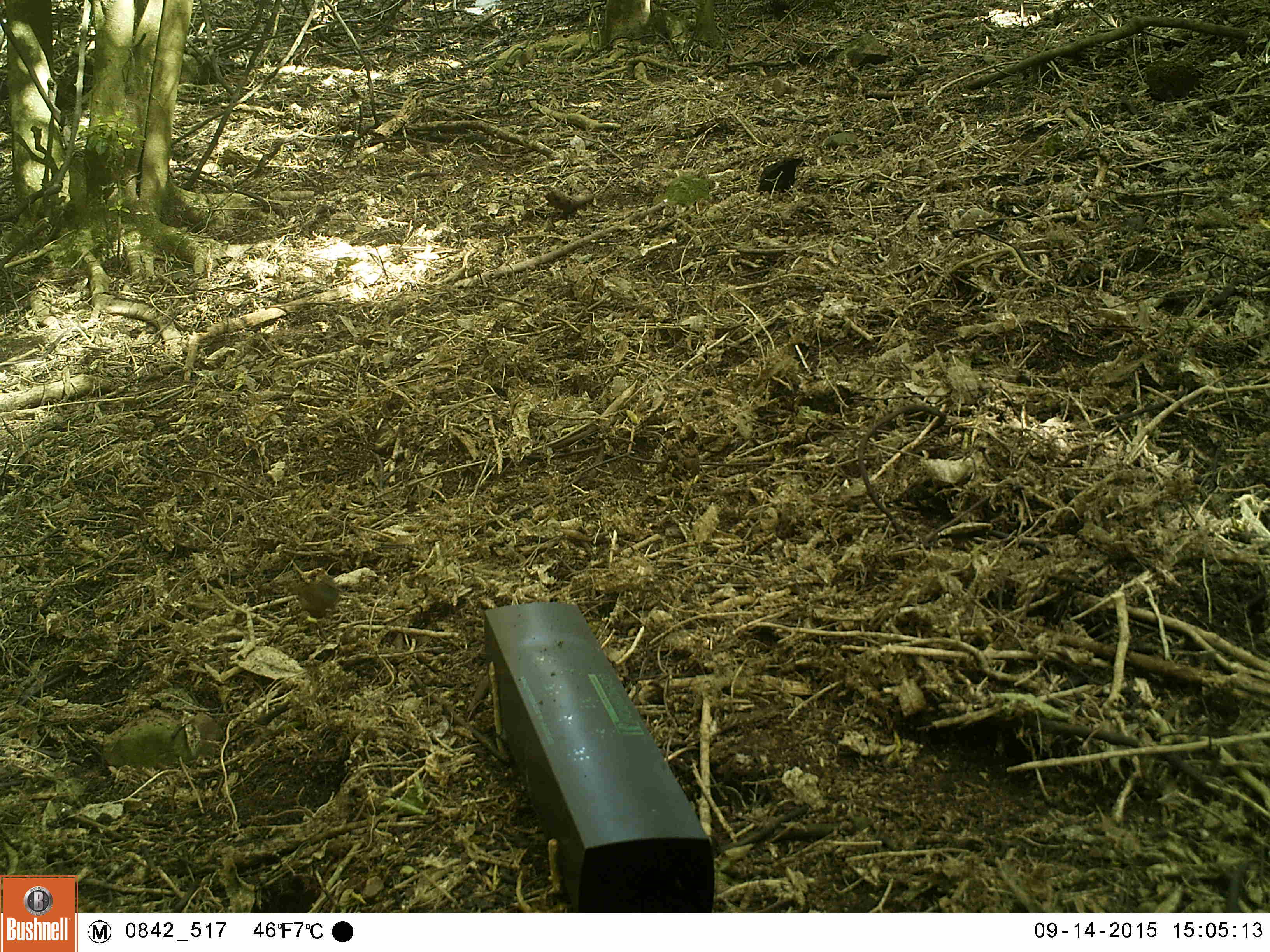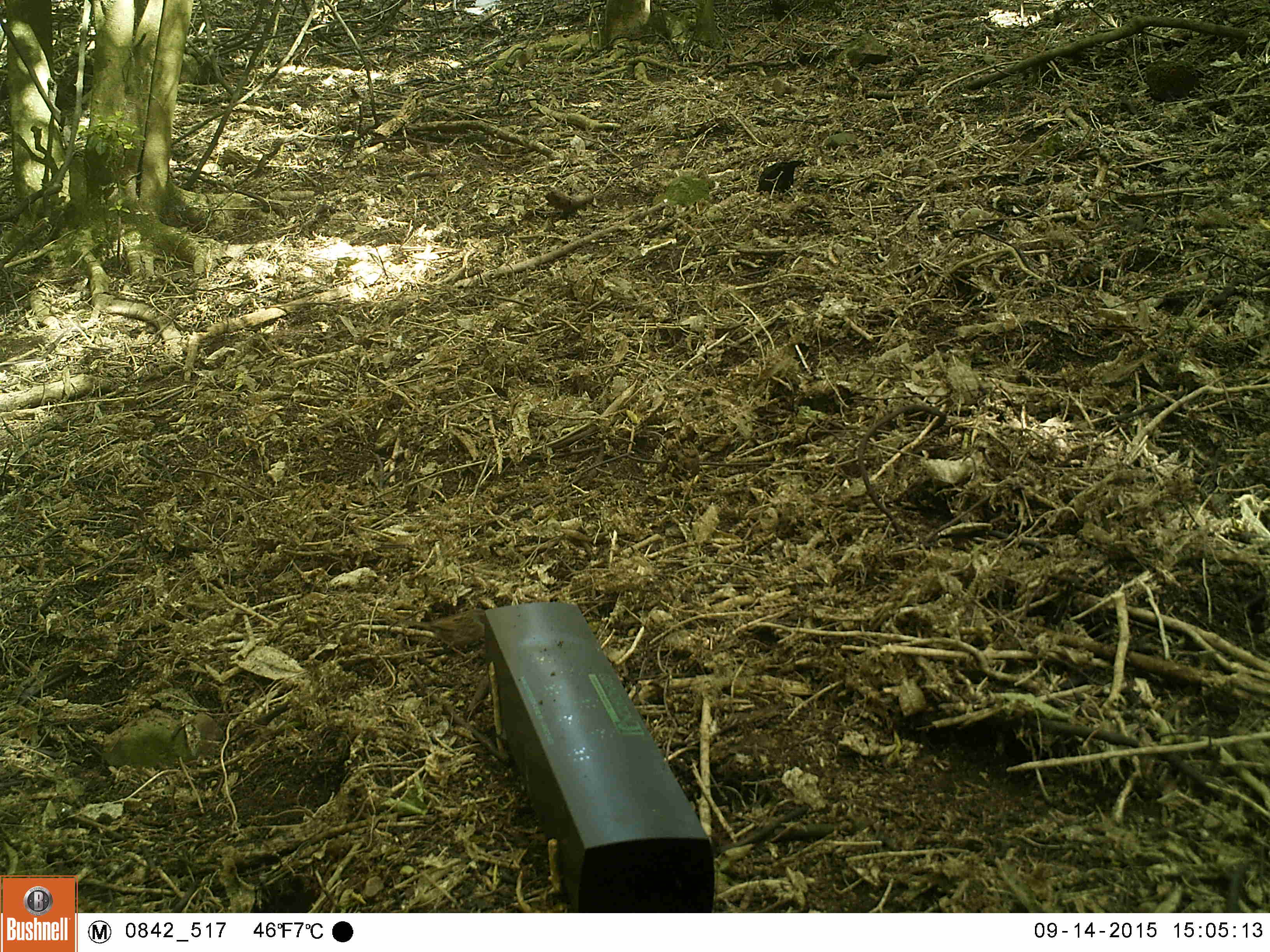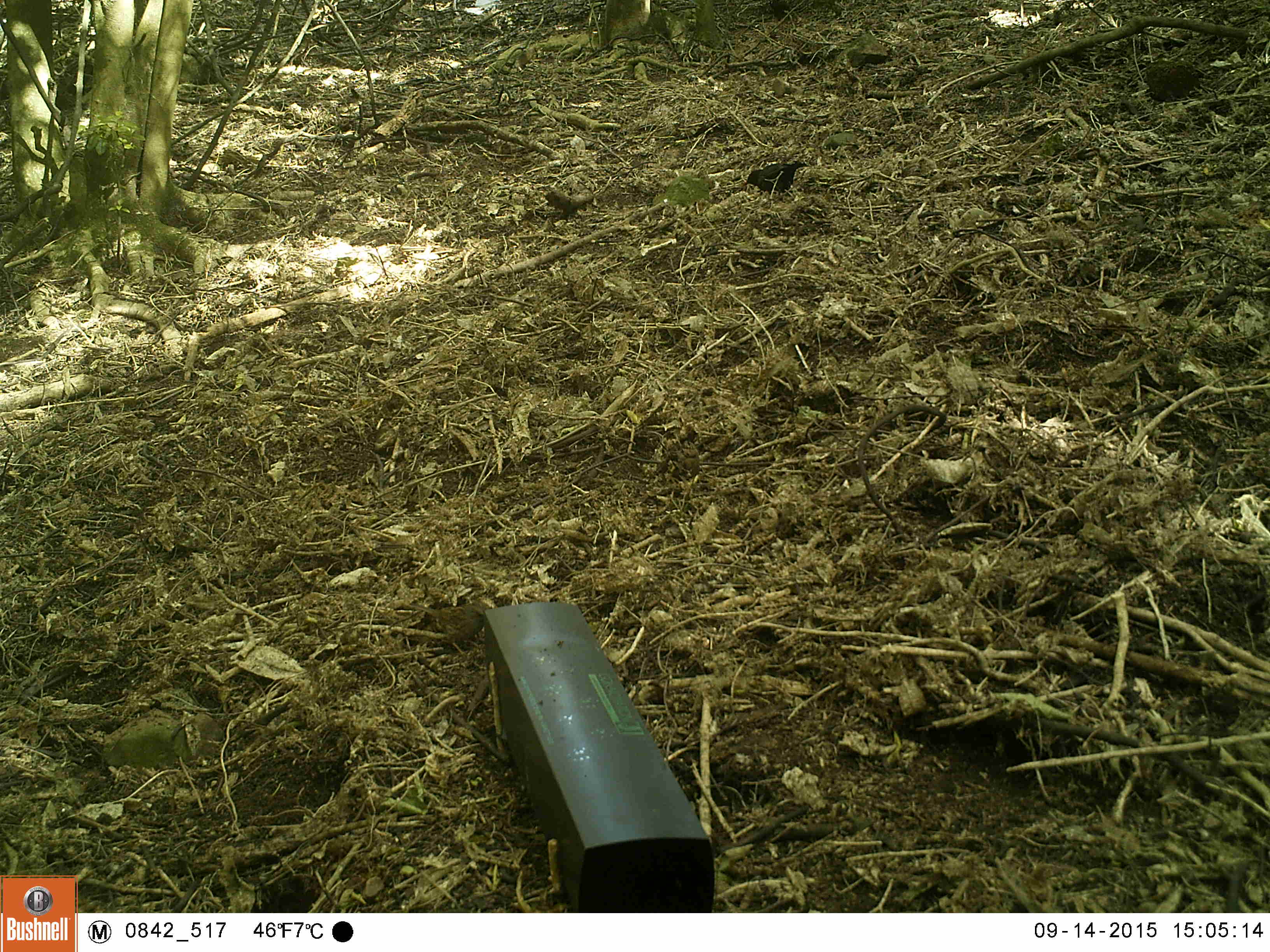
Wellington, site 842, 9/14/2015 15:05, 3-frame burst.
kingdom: Animalia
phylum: Chordata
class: Aves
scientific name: Aves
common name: bird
Bird (Aves).